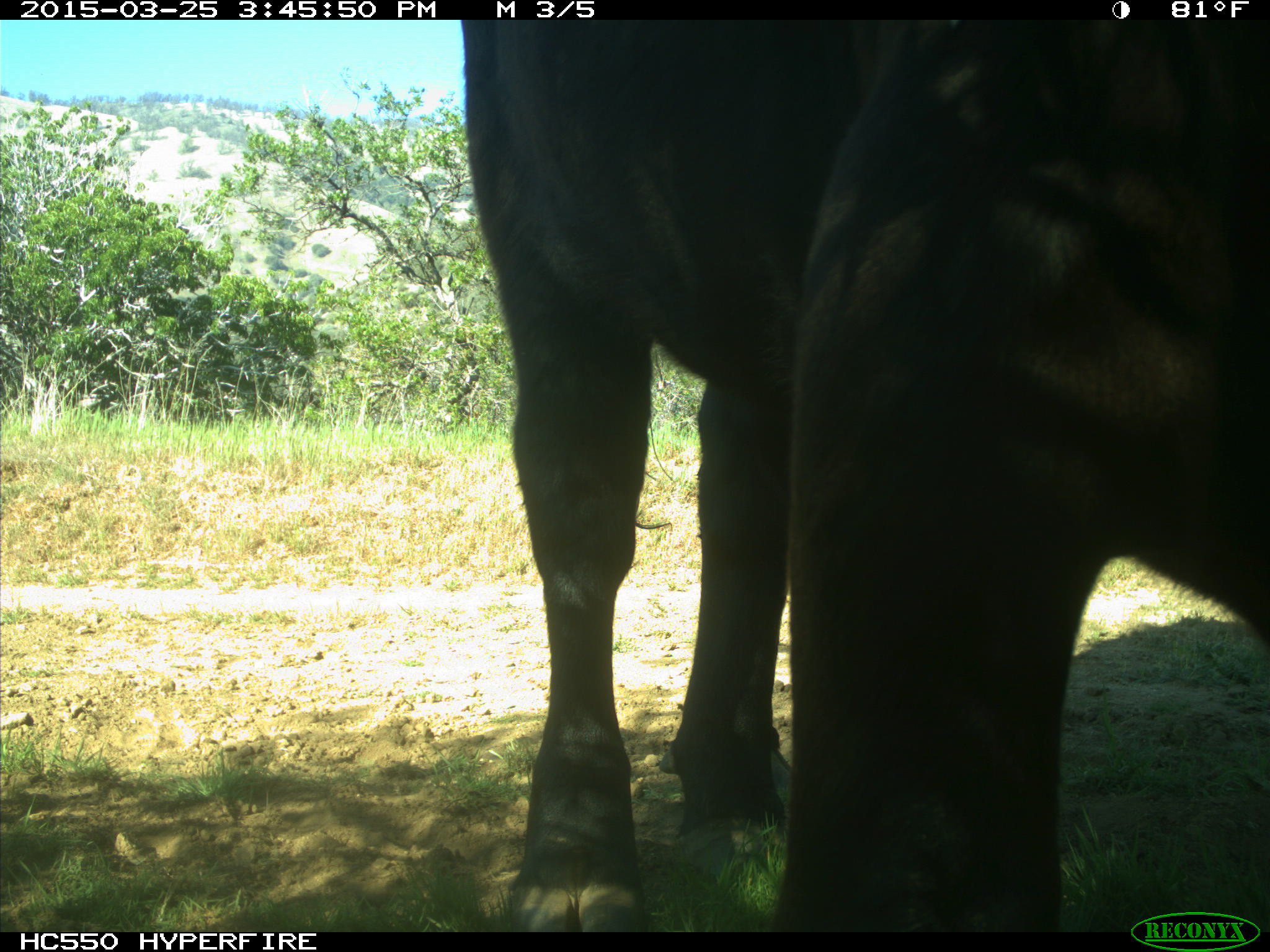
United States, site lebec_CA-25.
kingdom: Animalia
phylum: Chordata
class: Mammalia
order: Artiodactyla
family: Bovidae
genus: Bos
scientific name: Bos taurus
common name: domestic cow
Bos taurus (domestic cow).